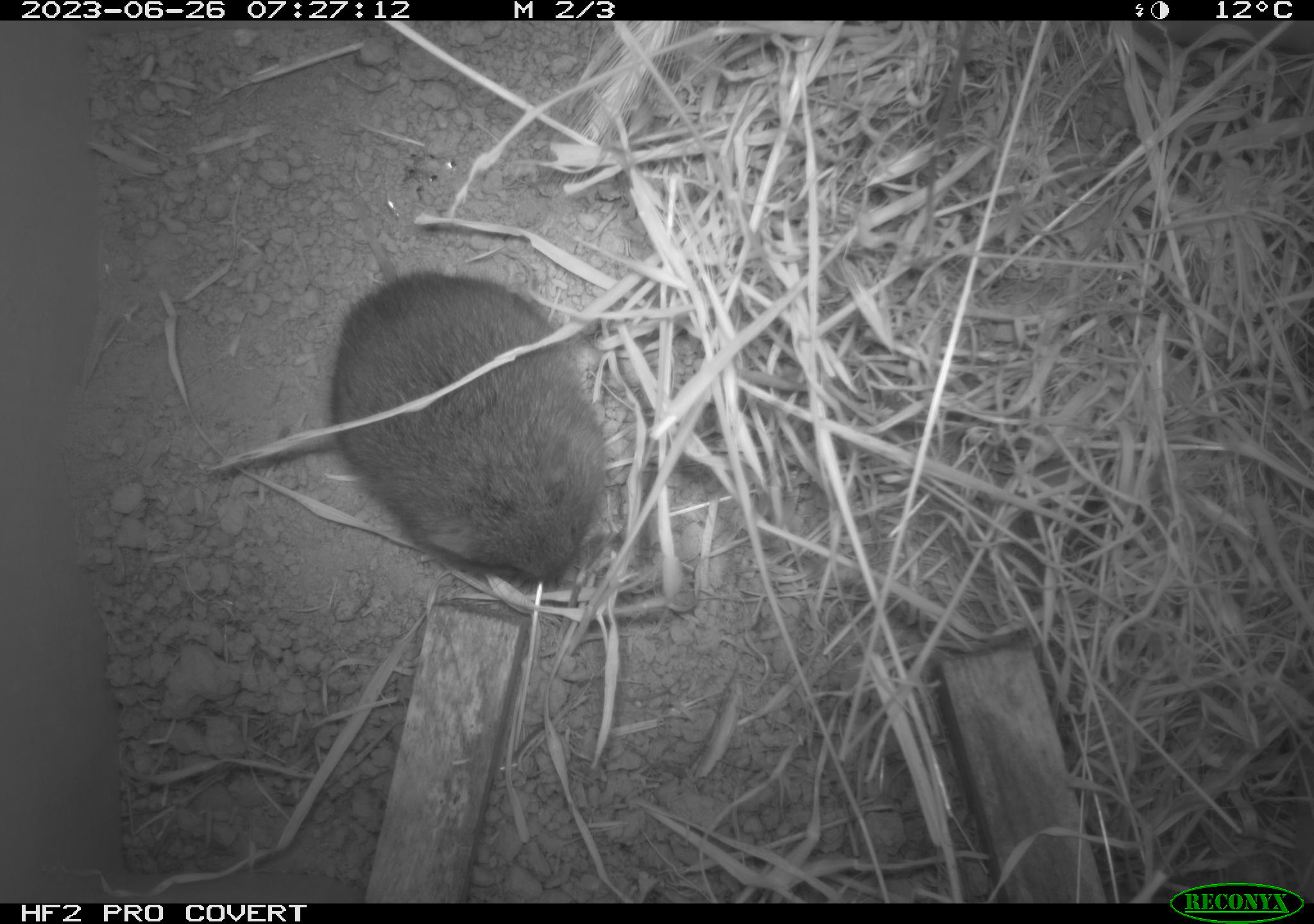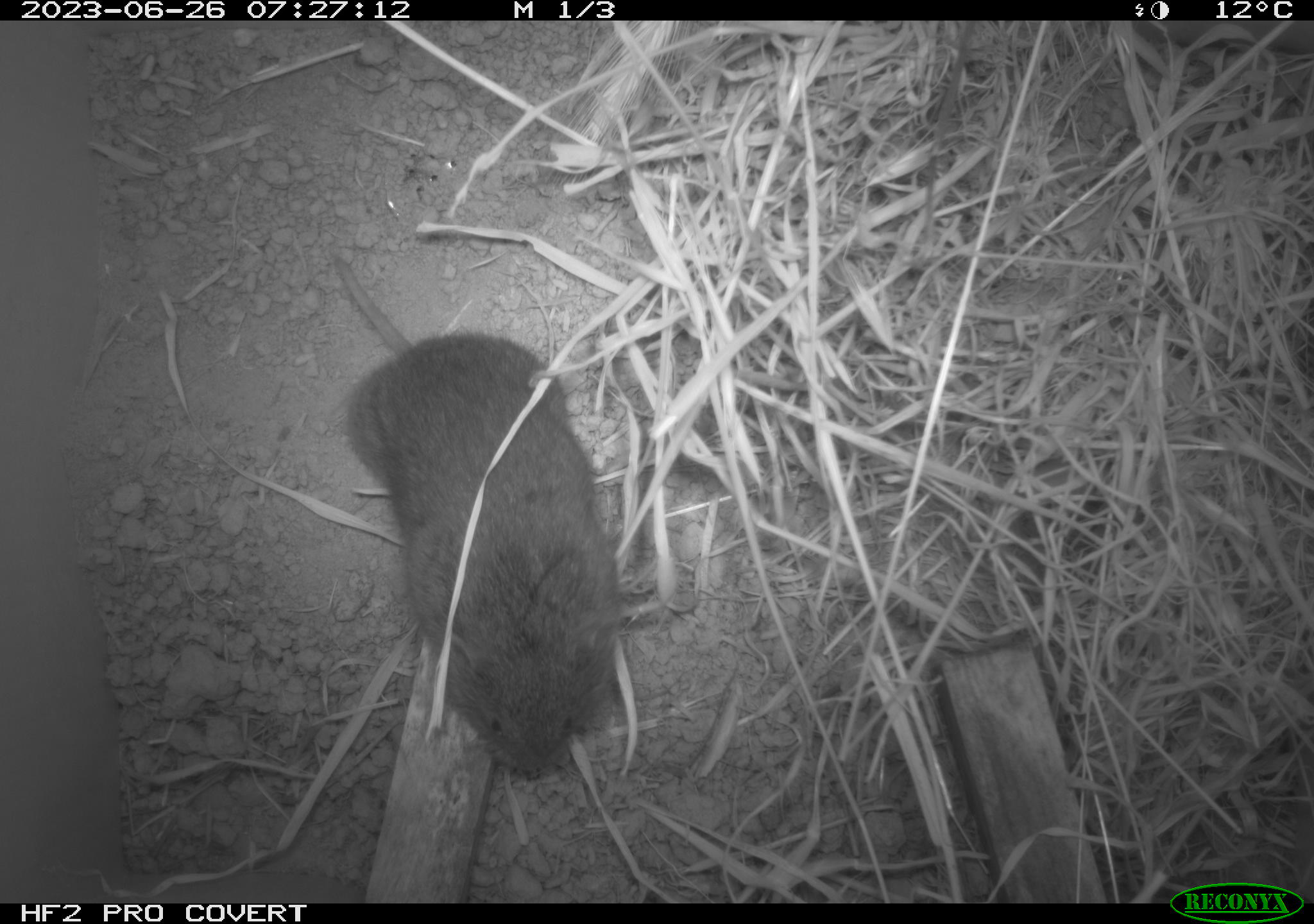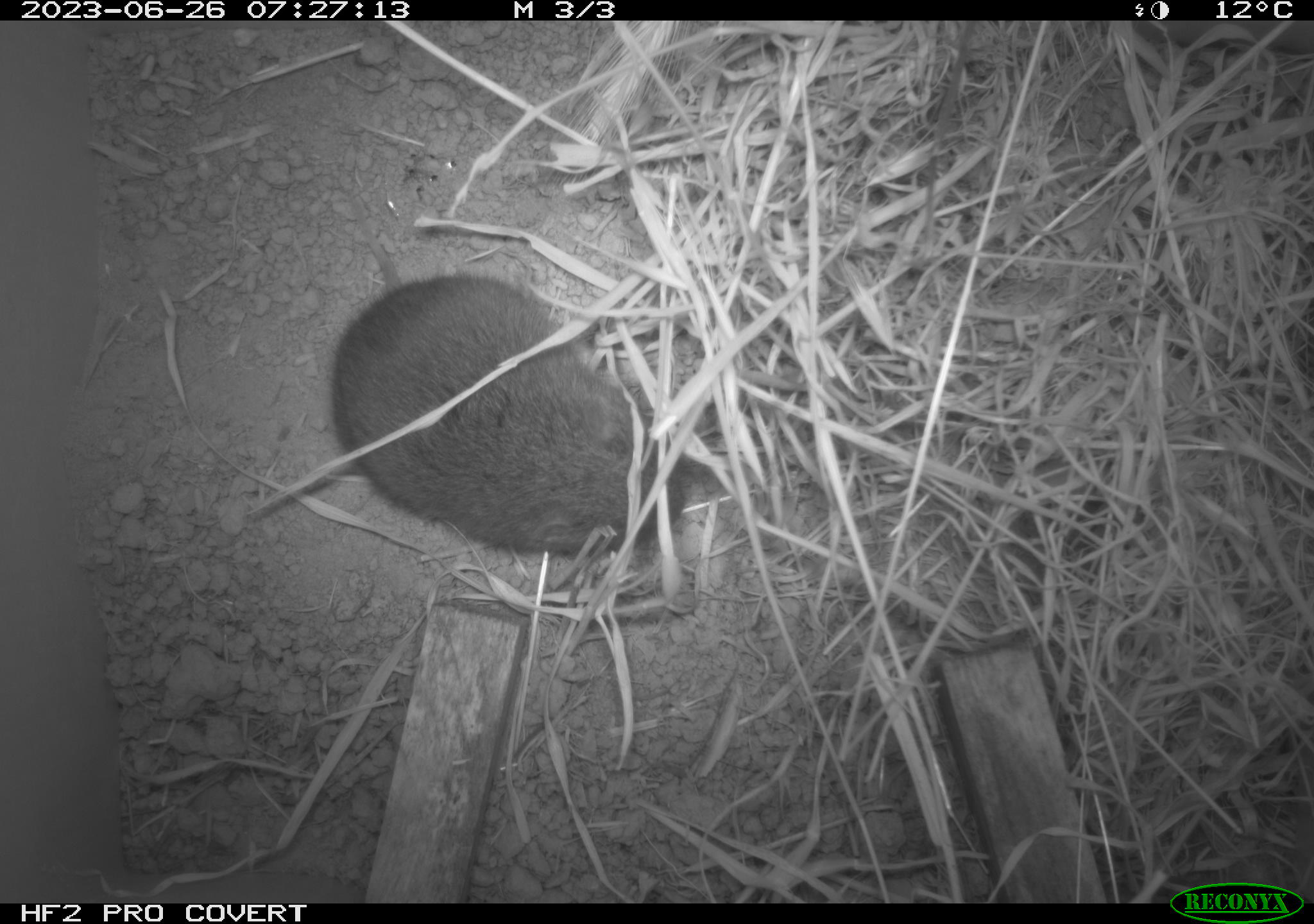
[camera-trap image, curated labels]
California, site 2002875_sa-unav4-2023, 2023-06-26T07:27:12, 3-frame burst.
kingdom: Animalia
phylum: Chordata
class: Mammalia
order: Rodentia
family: Cricetidae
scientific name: Arvicolinae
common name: voles, lemmings, and muskrats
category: arvicolinae subfamily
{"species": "arvicolinae subfamily (voles, lemmings, and muskrats) (Arvicolinae)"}